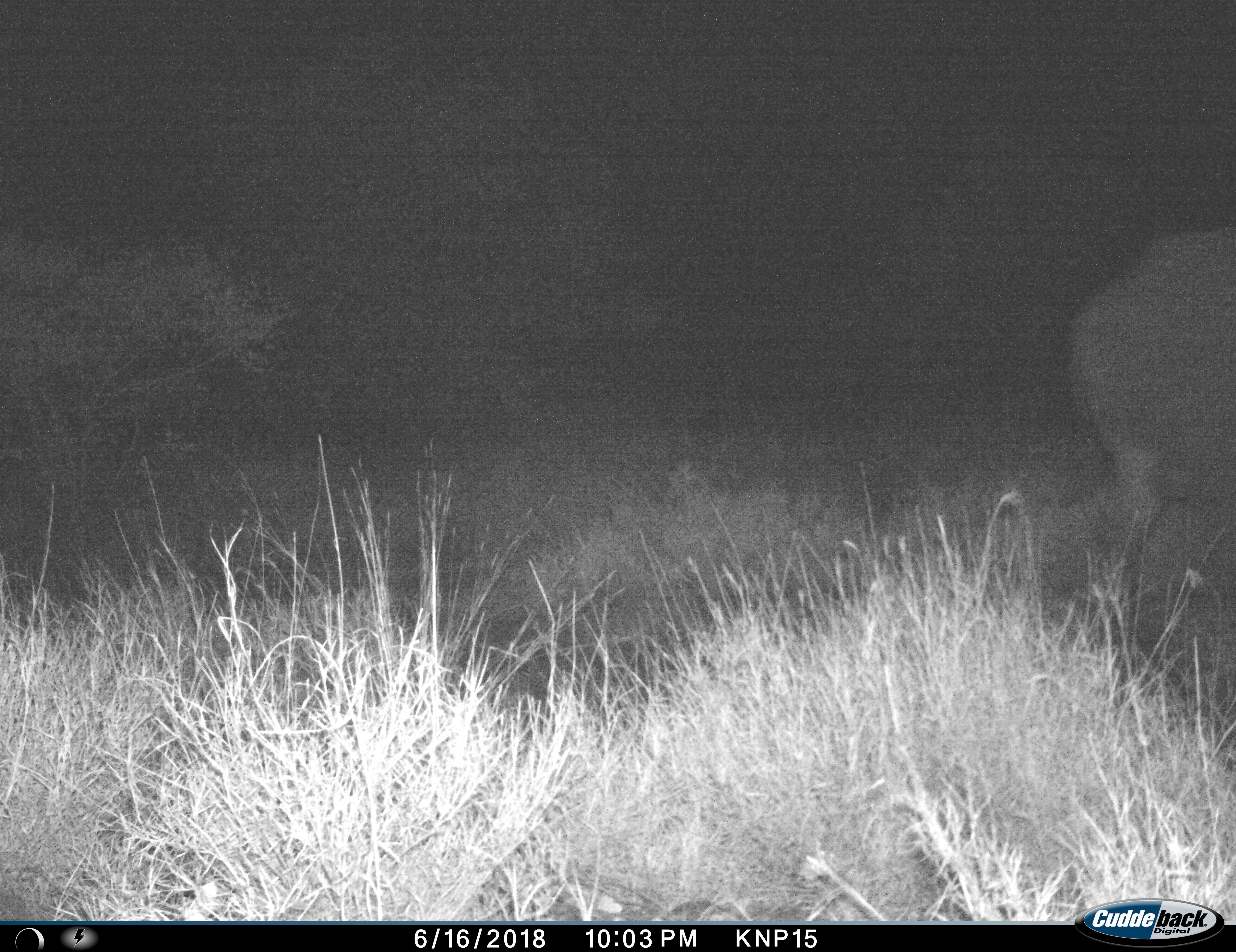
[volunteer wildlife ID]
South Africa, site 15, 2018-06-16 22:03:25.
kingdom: Animalia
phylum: Chordata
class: Mammalia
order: Proboscidea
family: Elephantidae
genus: Loxodonta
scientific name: Loxodonta africana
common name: african bush elephant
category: elephant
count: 1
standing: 20%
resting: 0%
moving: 100%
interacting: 0%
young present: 0%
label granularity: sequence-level